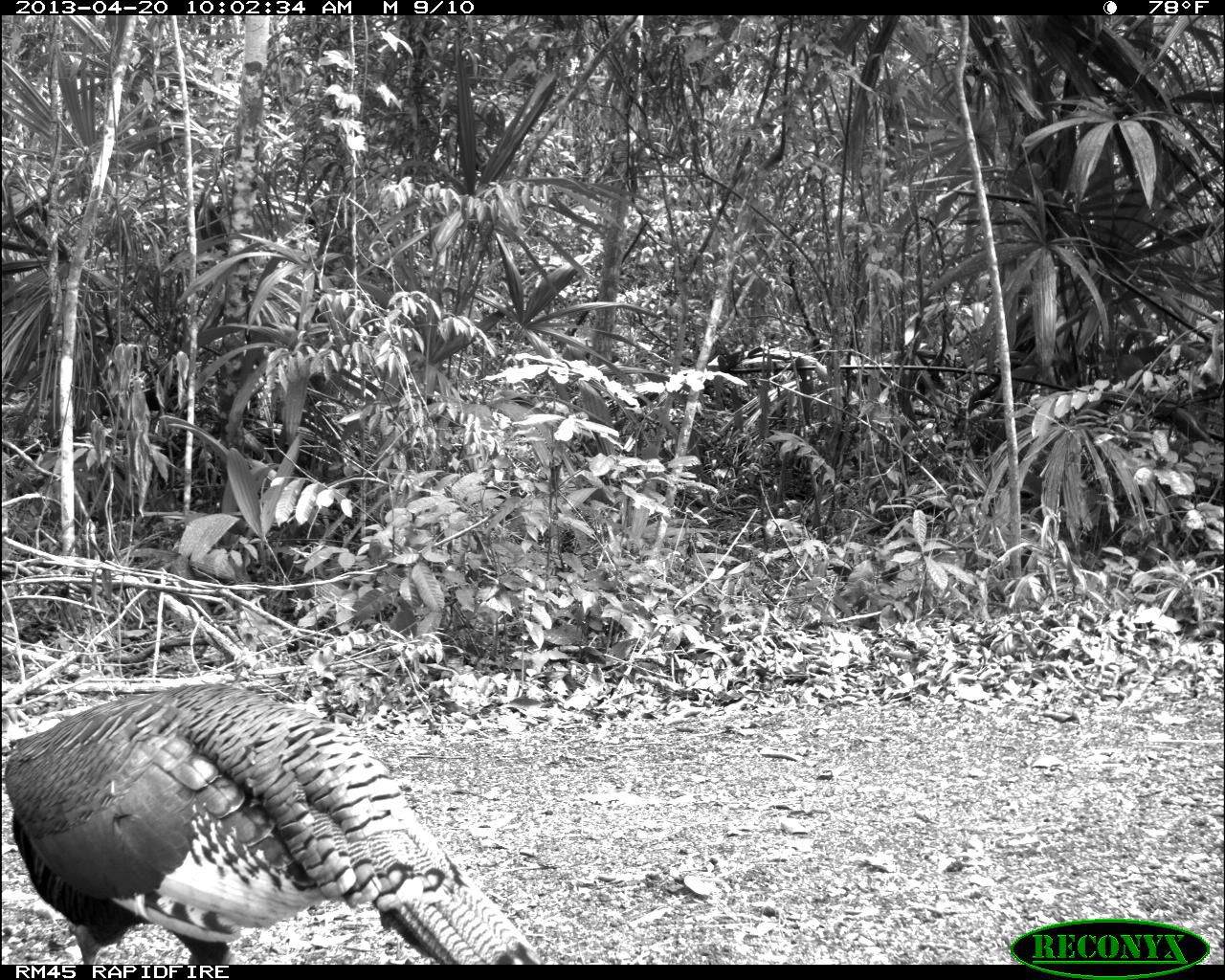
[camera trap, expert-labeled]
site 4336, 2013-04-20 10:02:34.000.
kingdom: Animalia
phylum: Chordata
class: Aves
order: Galliformes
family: Phasianidae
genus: Meleagris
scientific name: Meleagris ocellata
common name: ocellated turkey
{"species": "Meleagris ocellata (ocellated turkey)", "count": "1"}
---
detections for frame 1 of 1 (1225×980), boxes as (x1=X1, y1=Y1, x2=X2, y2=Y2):
meleagris ocellata: (x1=1, y1=680, x2=544, y2=963)